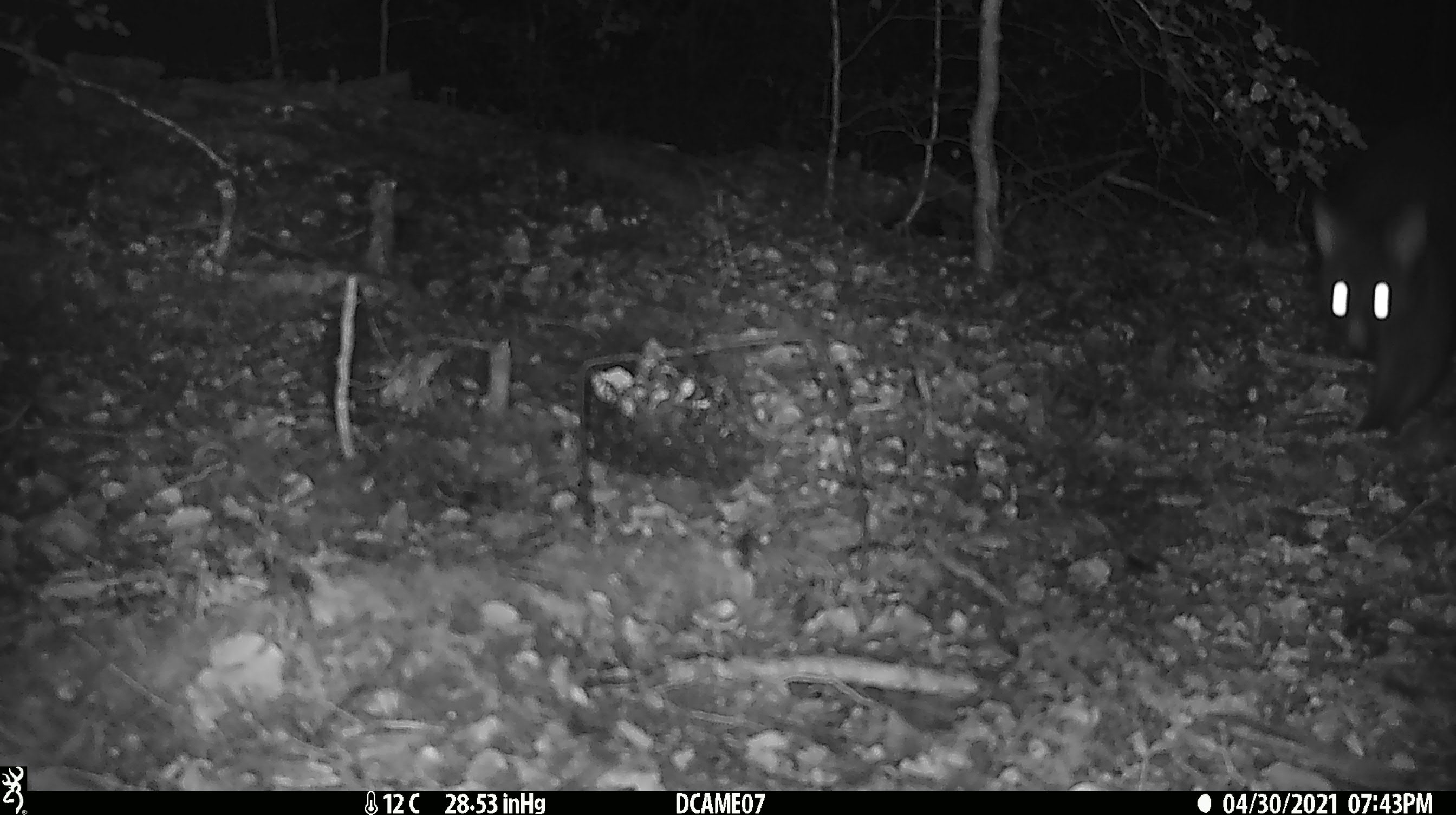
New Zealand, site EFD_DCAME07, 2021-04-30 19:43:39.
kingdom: Animalia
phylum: Chordata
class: Mammalia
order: Diprotodontia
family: Phalangeridae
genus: Trichosurus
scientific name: Trichosurus vulpecula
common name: common brushtail possum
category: possum